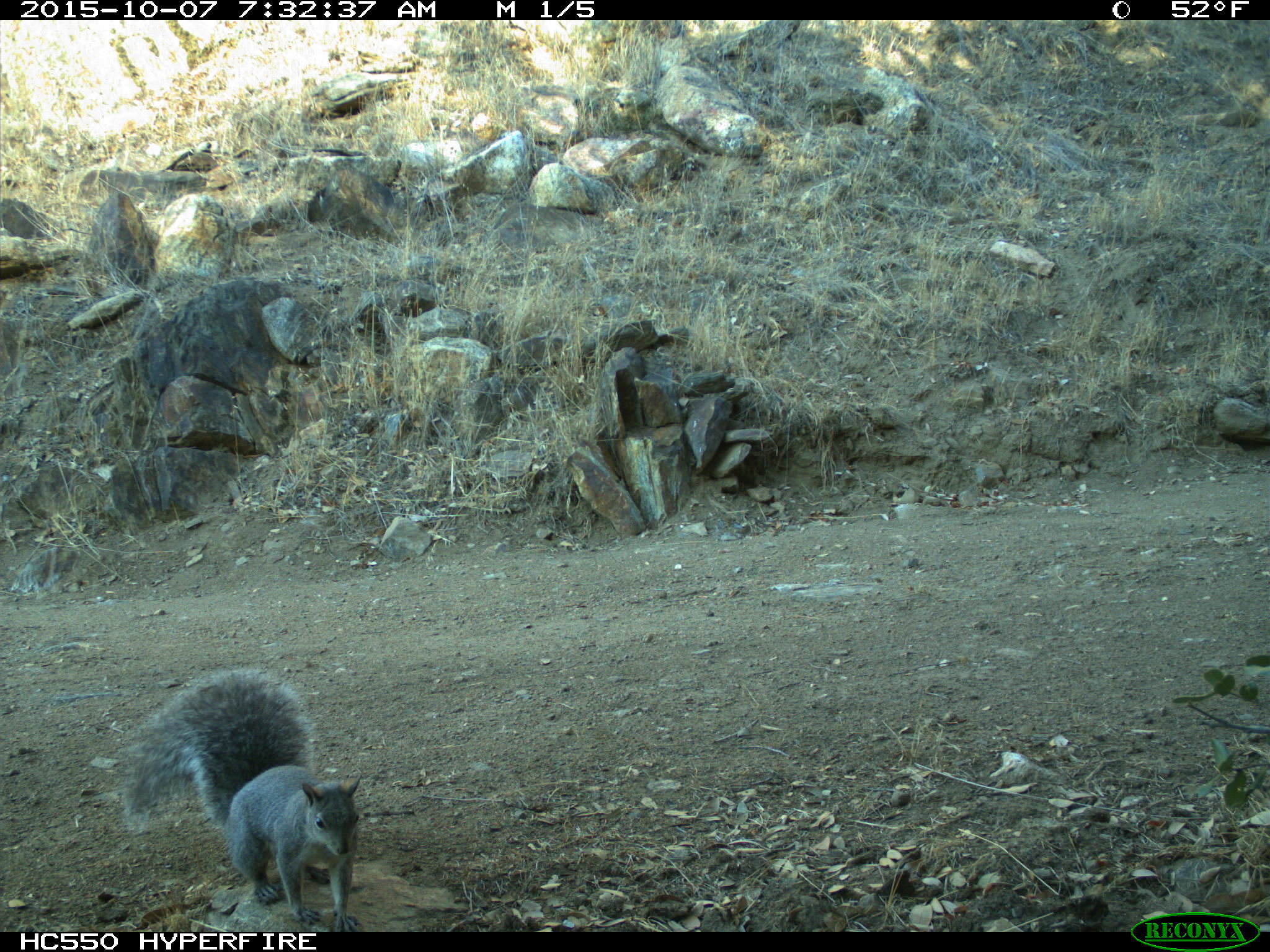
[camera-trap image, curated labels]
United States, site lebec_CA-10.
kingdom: Animalia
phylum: Chordata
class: Mammalia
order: Rodentia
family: Sciuridae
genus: Sciurus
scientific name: Sciurus carolinensis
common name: eastern gray squirrel